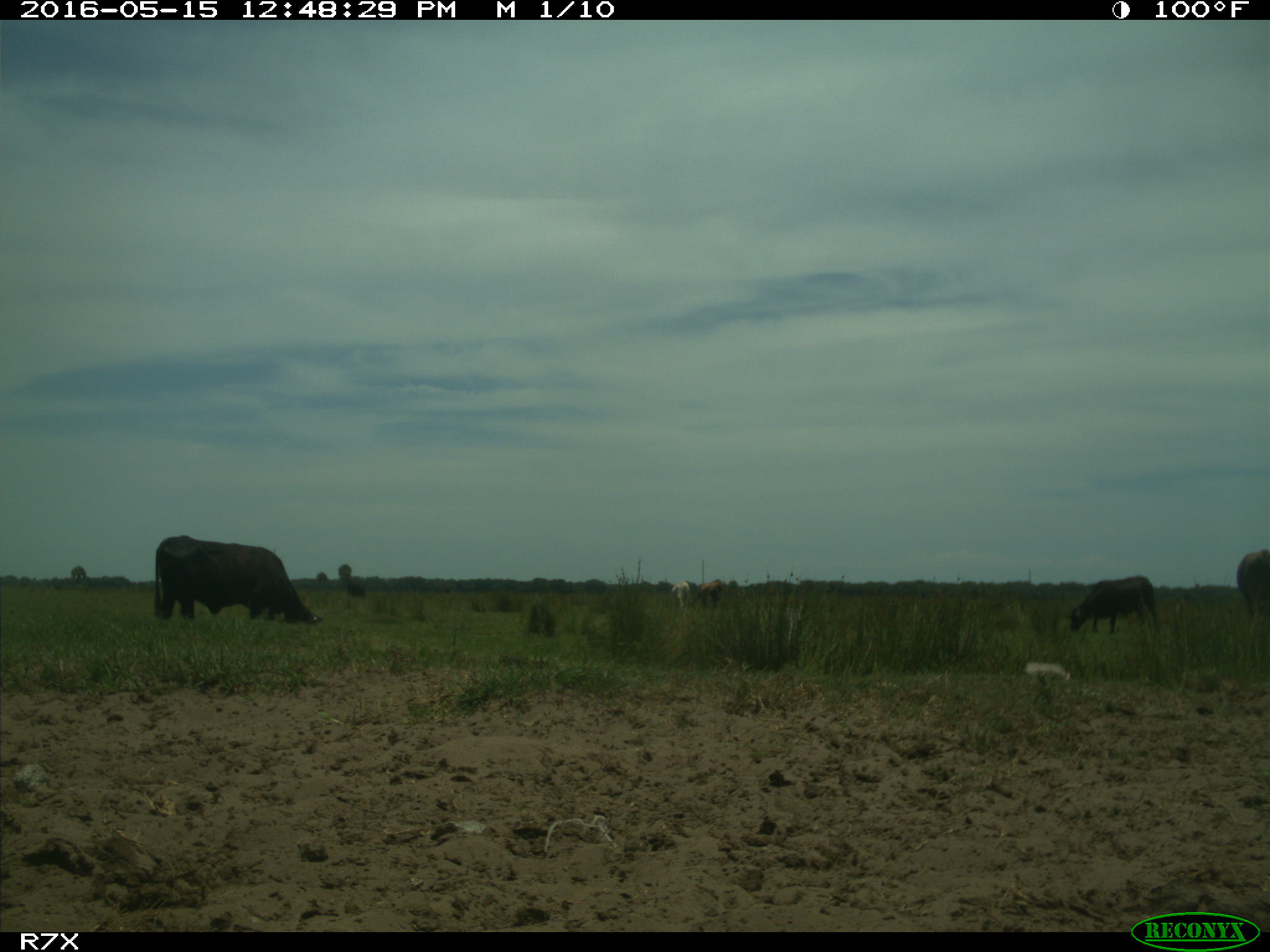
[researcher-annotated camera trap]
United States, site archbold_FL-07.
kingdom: Animalia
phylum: Chordata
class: Mammalia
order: Artiodactyla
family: Bovidae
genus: Bos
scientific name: Bos taurus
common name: domestic cow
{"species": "Bos taurus (domestic cow)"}